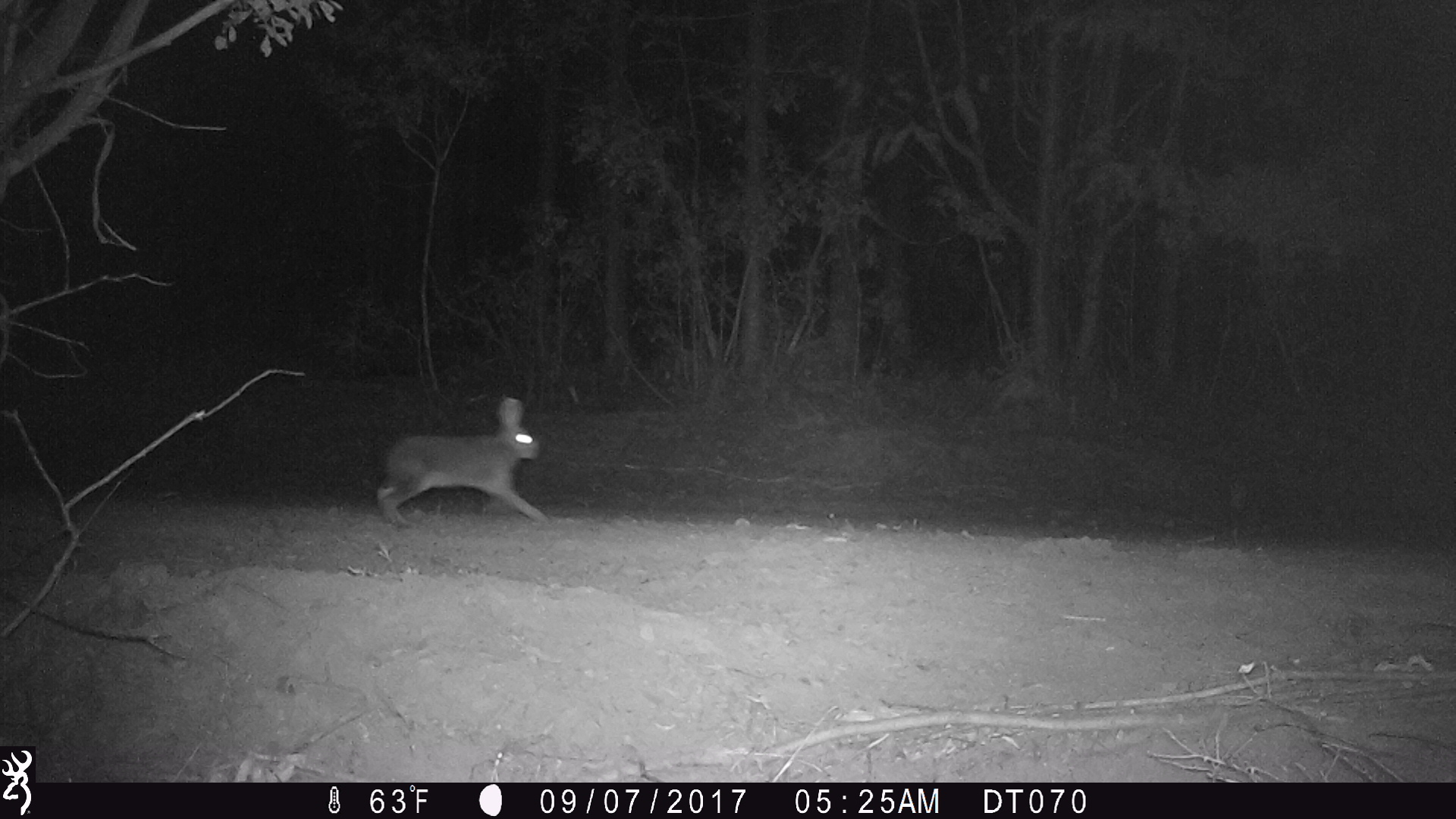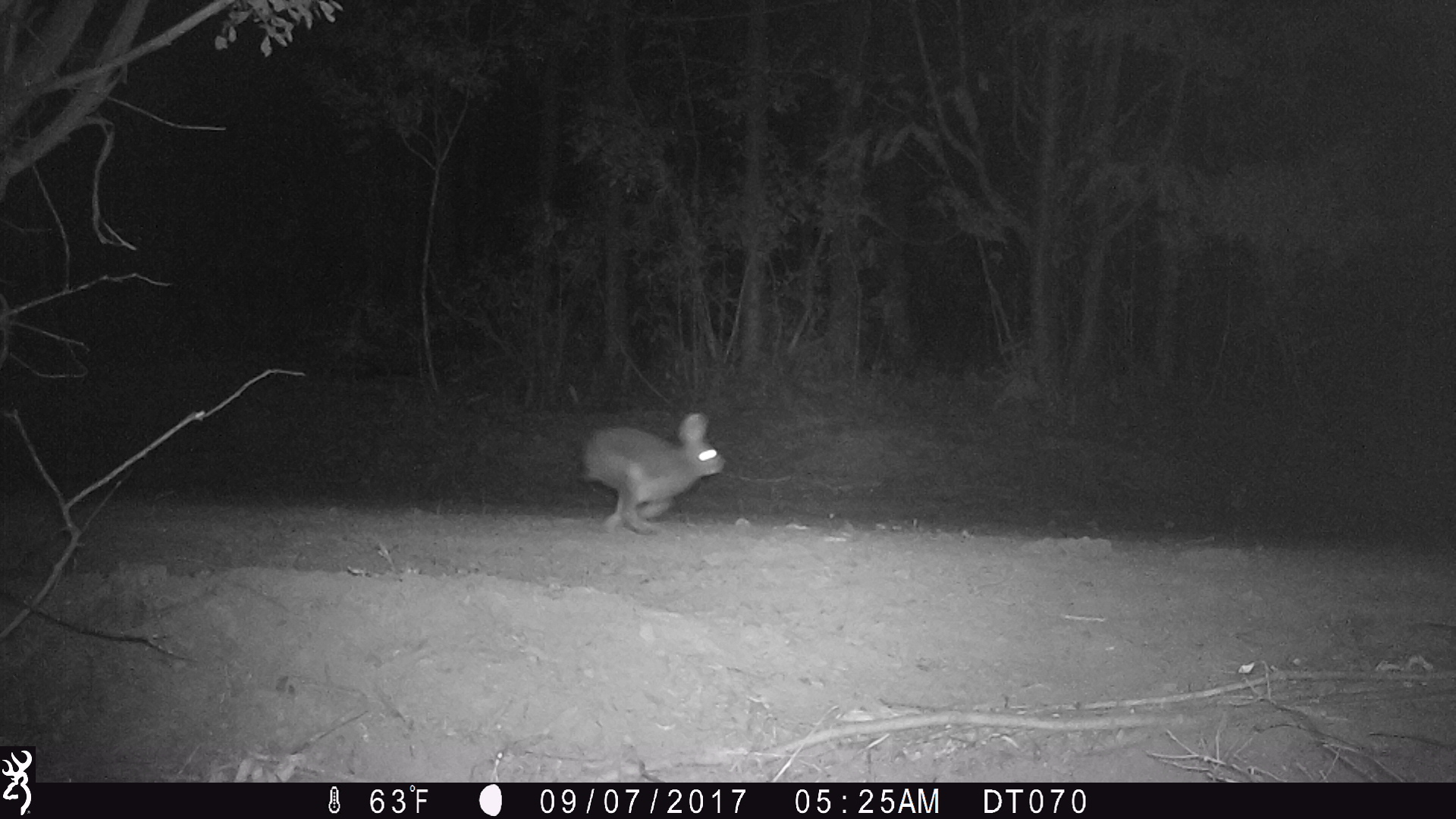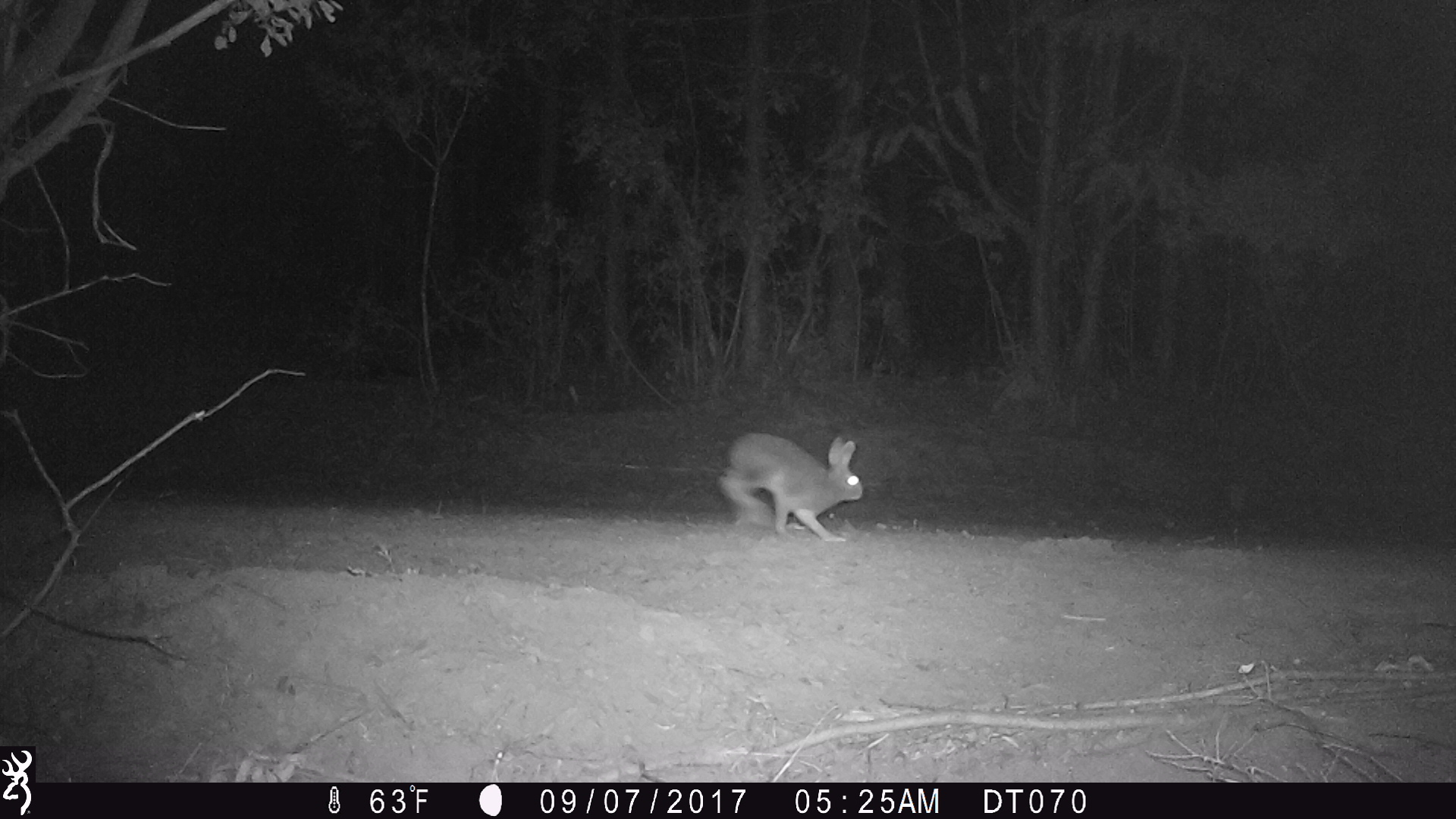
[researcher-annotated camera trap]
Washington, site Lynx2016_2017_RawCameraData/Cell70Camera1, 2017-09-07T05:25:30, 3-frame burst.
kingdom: Animalia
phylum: Chordata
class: Mammalia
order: Lagomorpha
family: Leporidae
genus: Lepus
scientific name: Lepus americanus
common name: snowshoe hare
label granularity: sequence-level